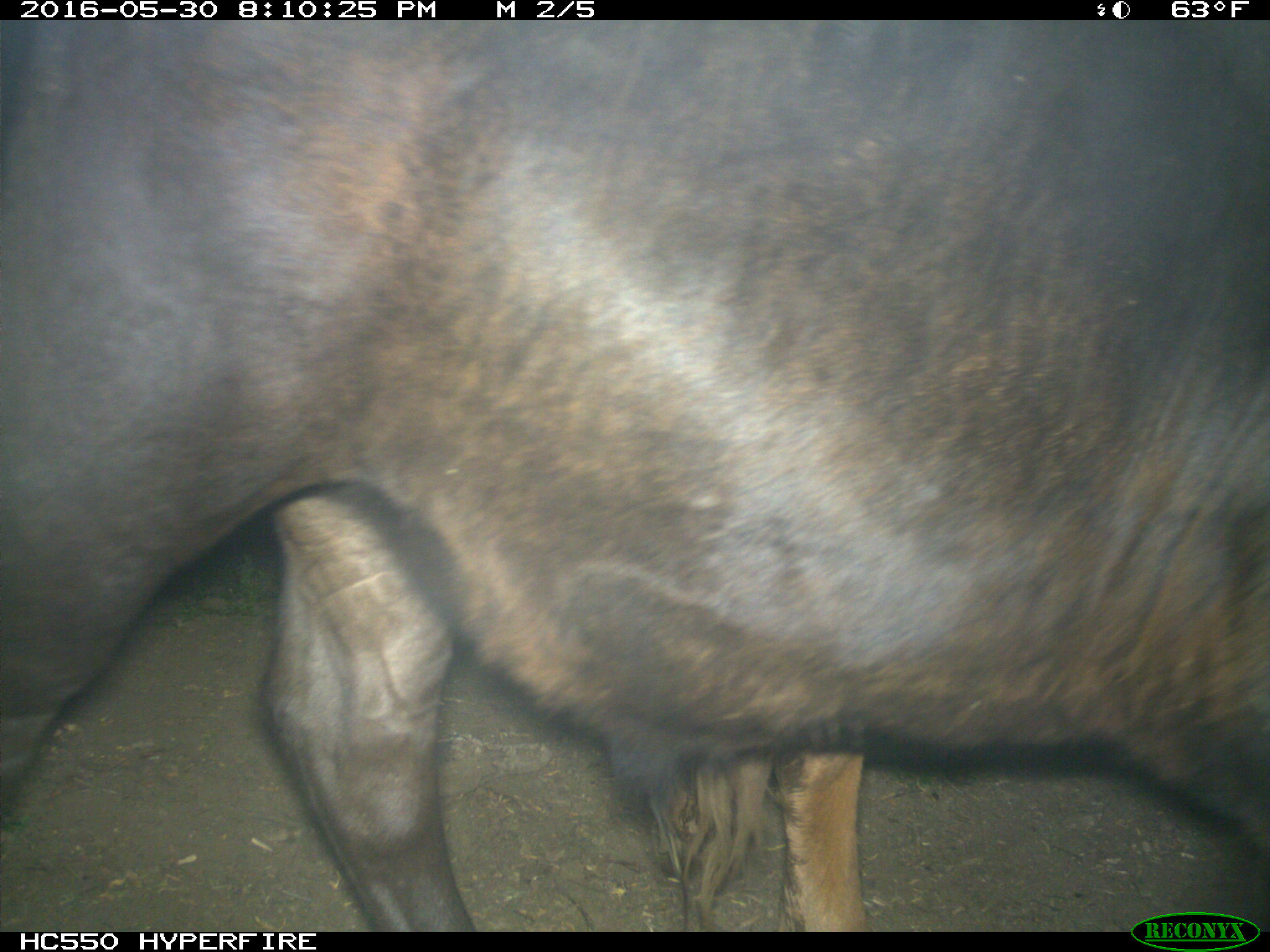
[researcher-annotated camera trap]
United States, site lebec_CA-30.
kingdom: Animalia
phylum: Chordata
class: Mammalia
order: Artiodactyla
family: Bovidae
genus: Bos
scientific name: Bos taurus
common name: domestic cow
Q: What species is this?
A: Bos taurus (domestic cow).